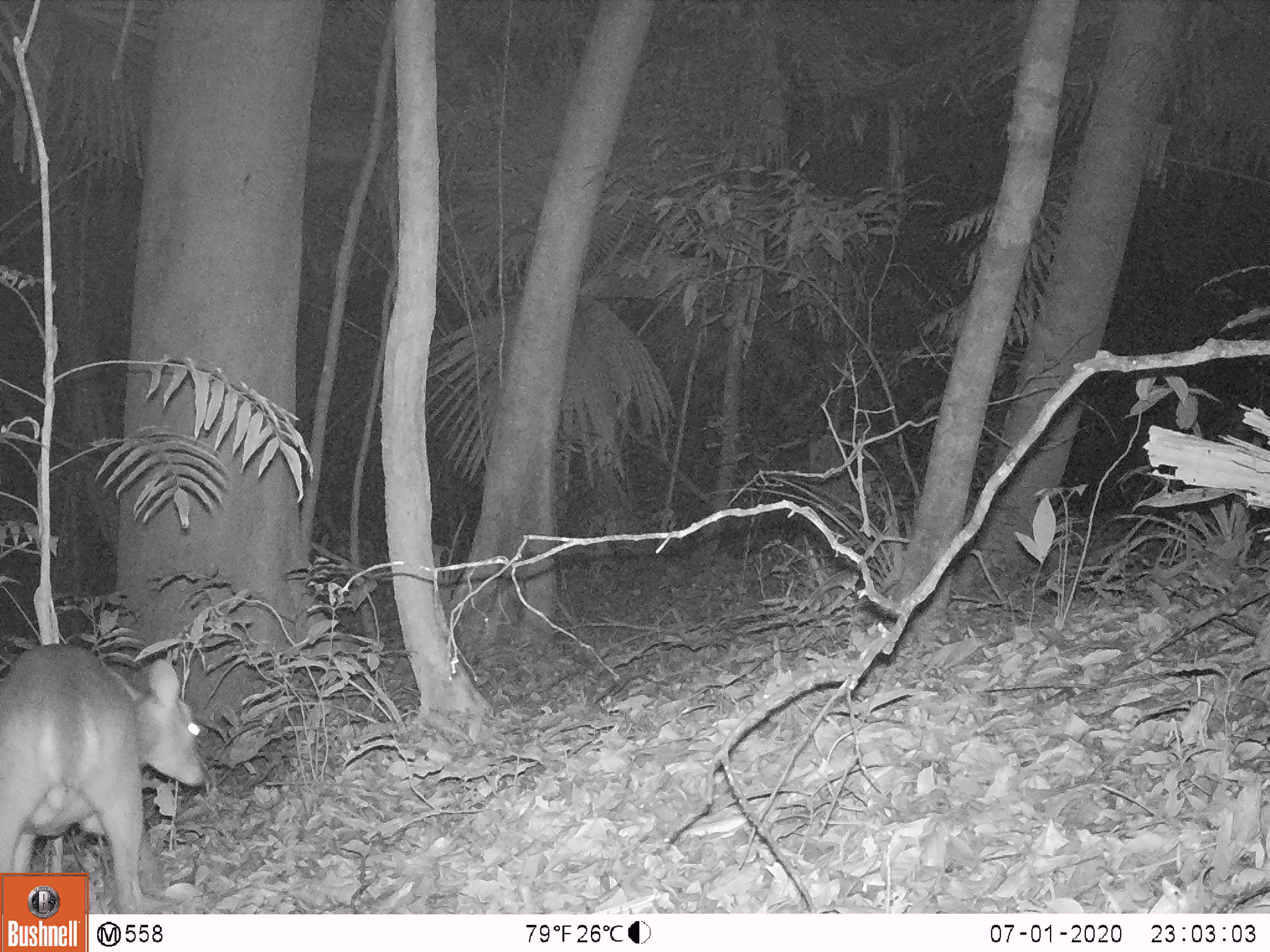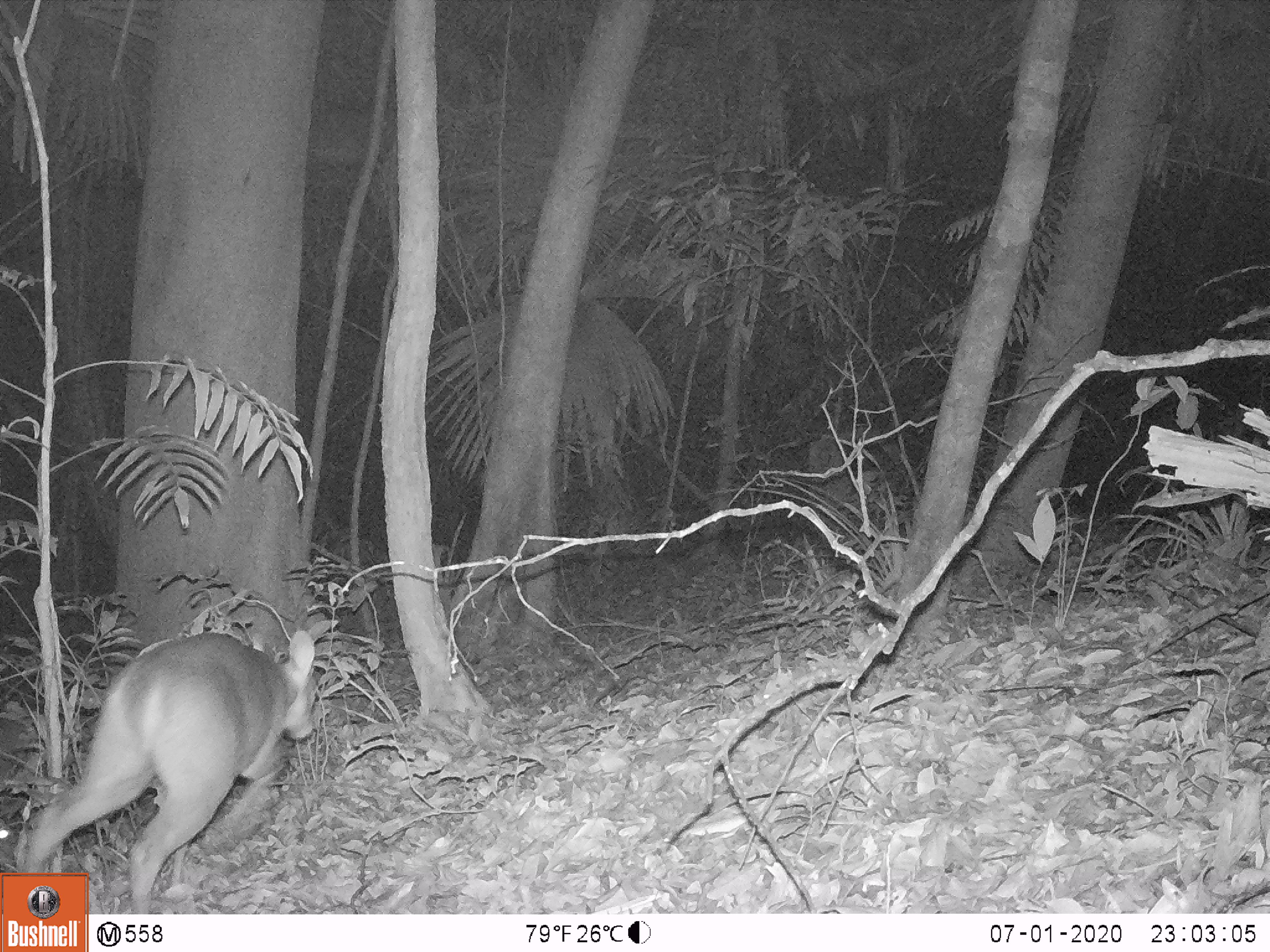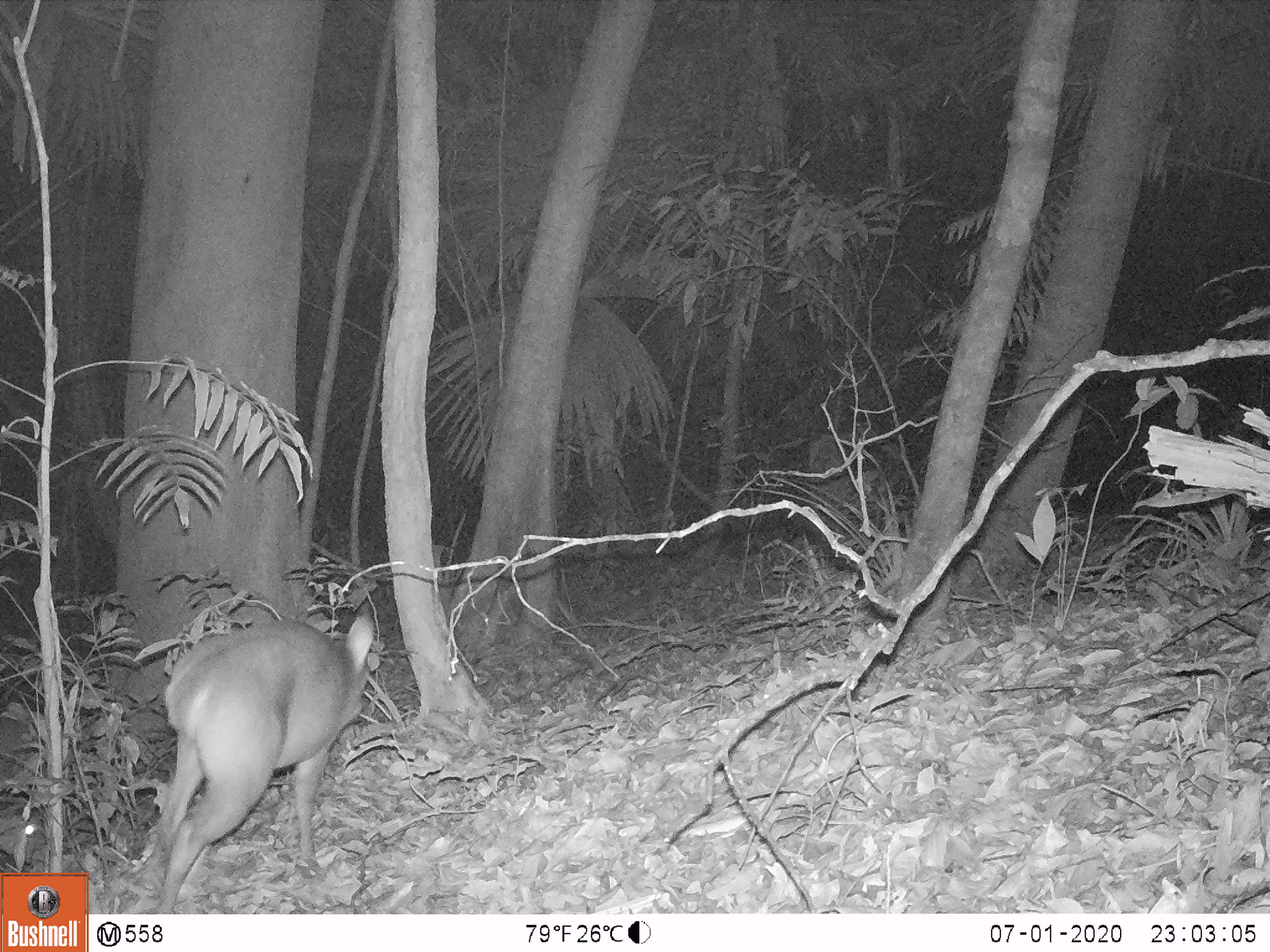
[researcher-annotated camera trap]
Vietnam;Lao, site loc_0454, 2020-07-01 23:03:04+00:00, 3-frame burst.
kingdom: Animalia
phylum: Chordata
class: Mammalia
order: Artiodactyla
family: Cervidae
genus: Muntiacus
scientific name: Muntiacus vuquangensis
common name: large-antlered muntjac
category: large antlered muntjac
Large antlered muntjac (large-antlered muntjac) (Muntiacus vuquangensis). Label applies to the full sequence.